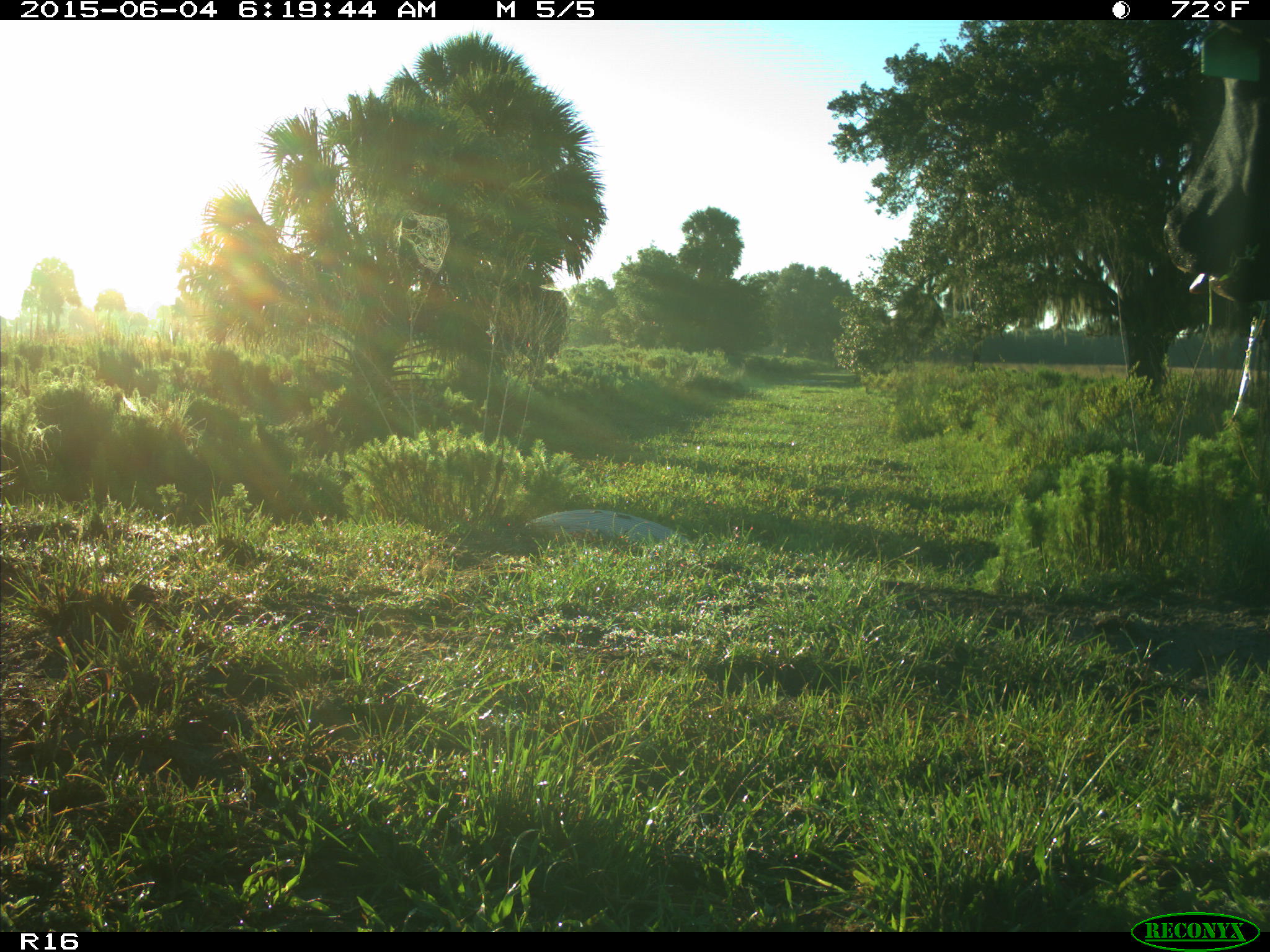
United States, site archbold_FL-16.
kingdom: Animalia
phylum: Chordata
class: Mammalia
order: Artiodactyla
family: Bovidae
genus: Bos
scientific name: Bos taurus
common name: domestic cow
Bos taurus (domestic cow).